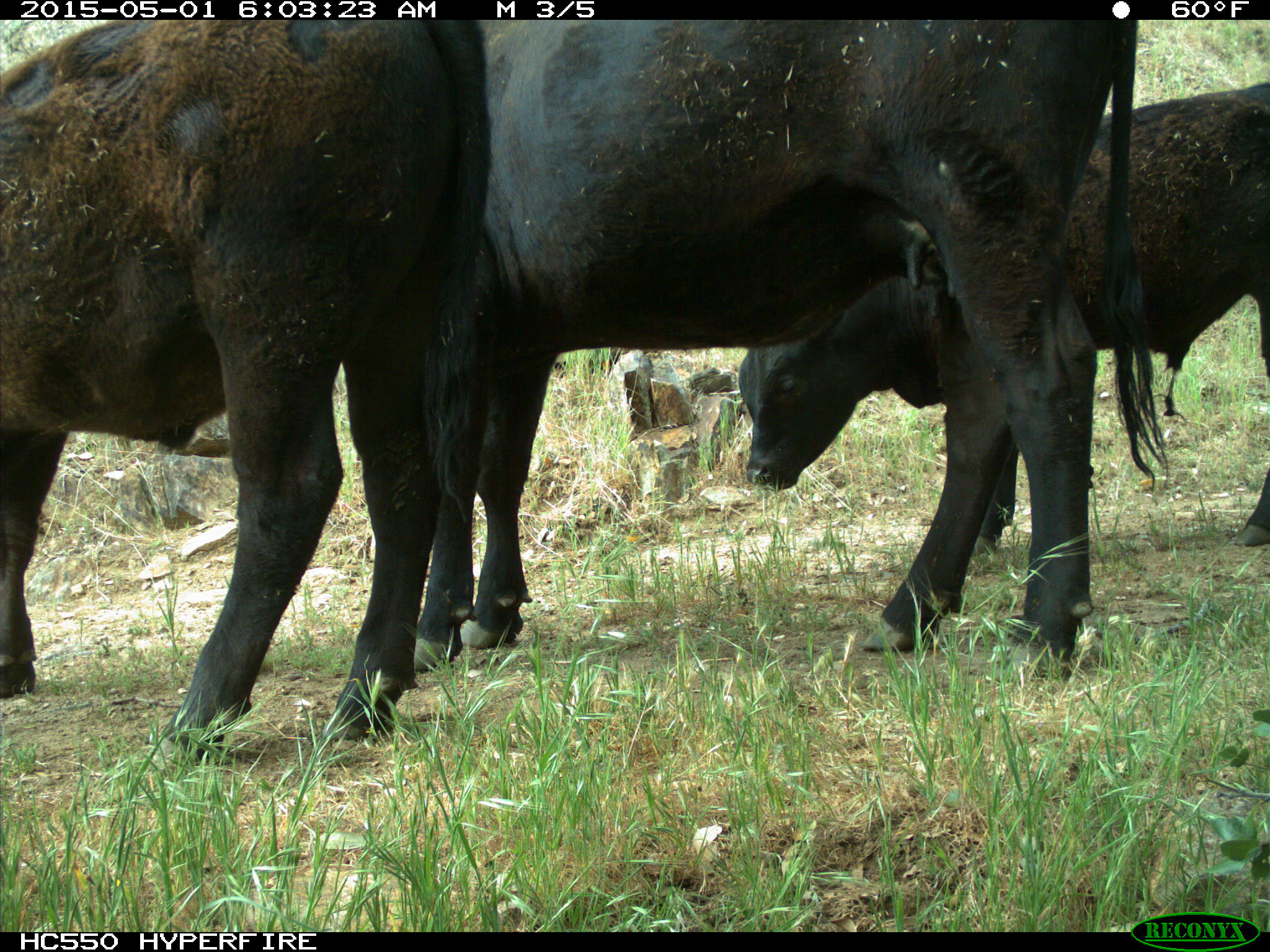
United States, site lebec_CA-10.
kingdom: Animalia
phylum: Chordata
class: Mammalia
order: Artiodactyla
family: Bovidae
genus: Bos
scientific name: Bos taurus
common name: domestic cow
Bos taurus (domestic cow).